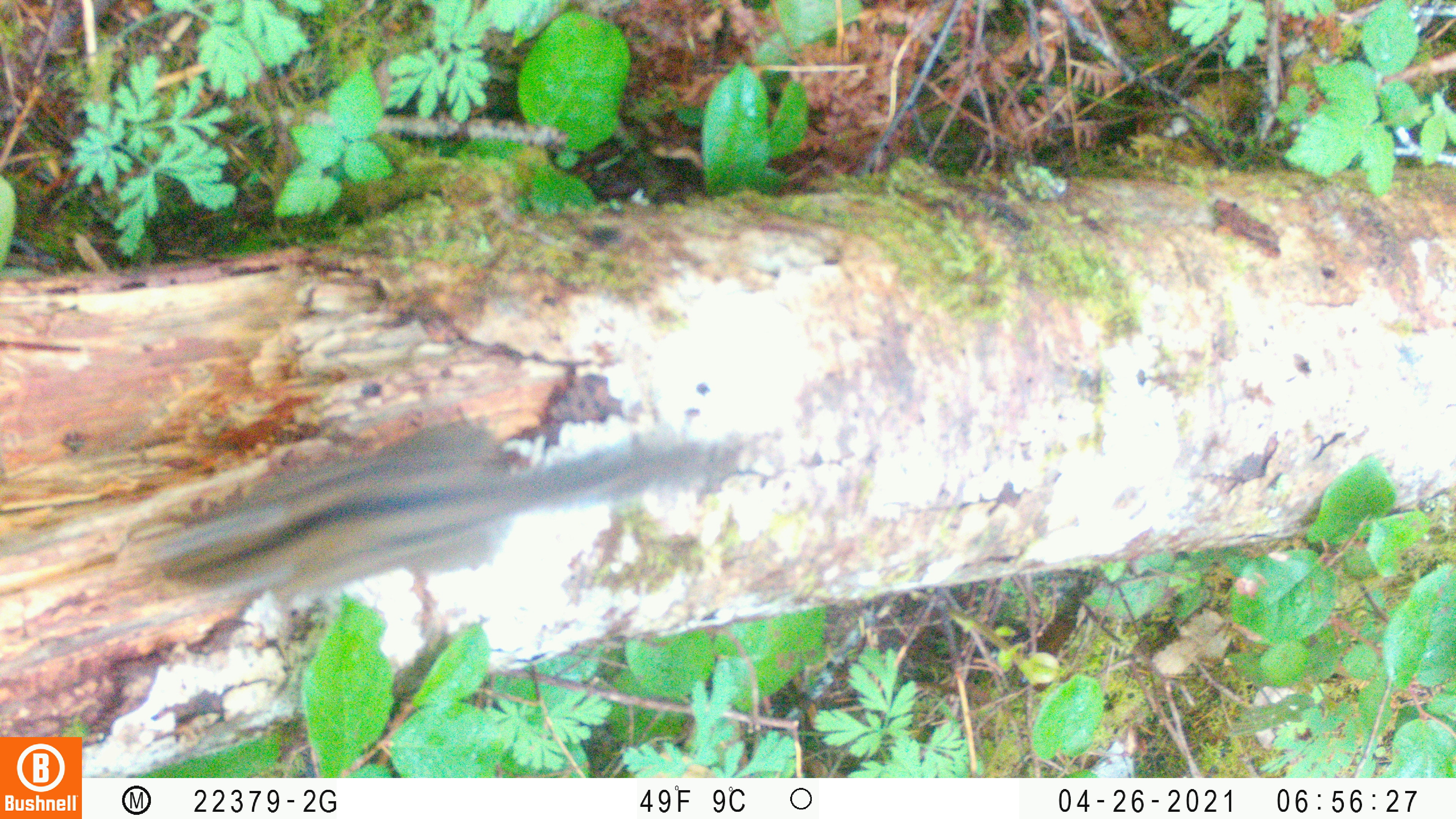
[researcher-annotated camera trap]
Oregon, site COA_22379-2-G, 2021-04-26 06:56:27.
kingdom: Animalia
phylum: Chordata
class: Mammalia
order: Rodentia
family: Sciuridae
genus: Neotamias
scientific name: Neotamias townsendii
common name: townsend's chipmunk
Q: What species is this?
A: Townsend's chipmunk (Neotamias townsendii).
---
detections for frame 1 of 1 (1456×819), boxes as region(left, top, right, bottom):
townsend's chipmunk: region(115, 351, 772, 653)